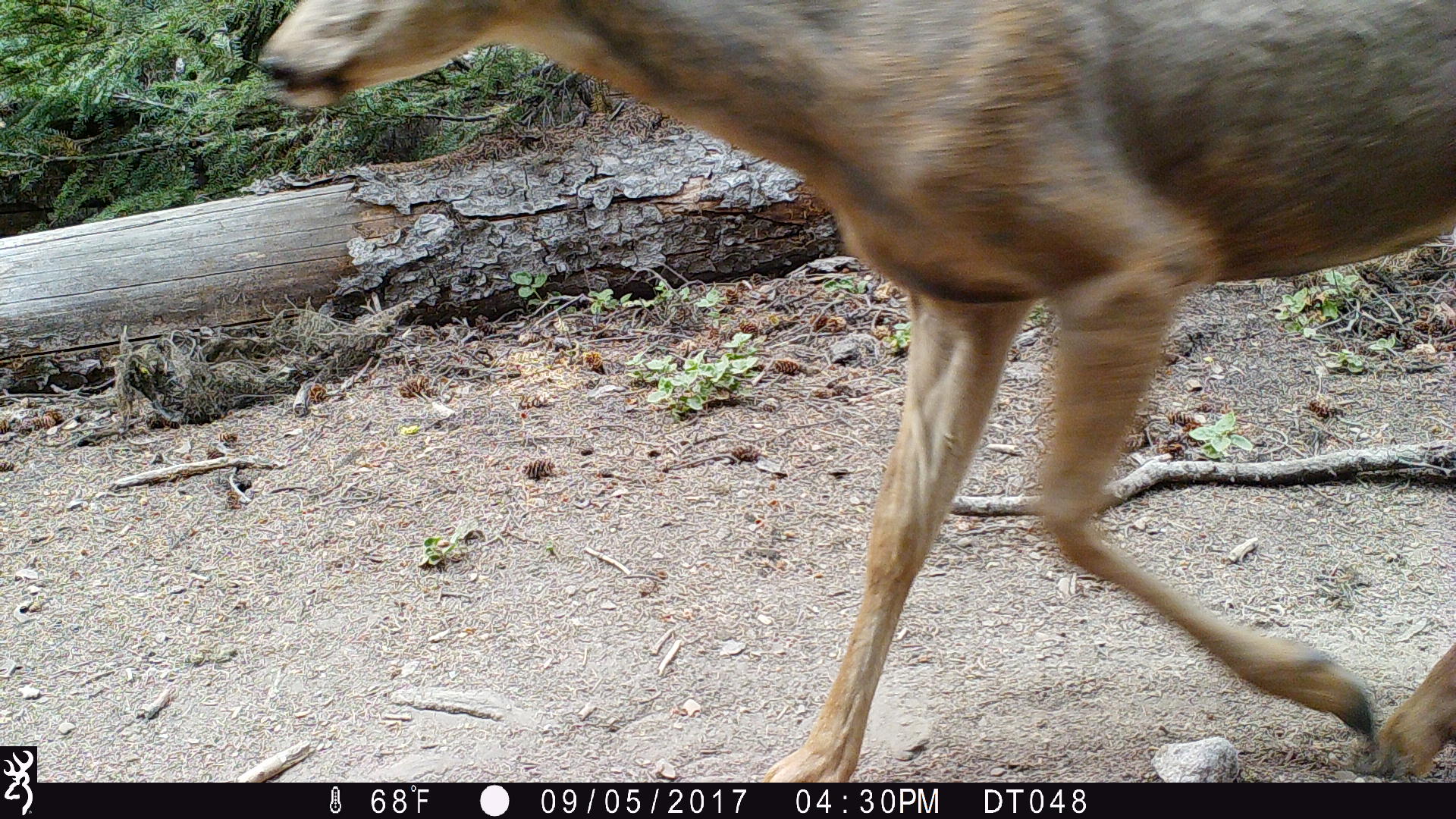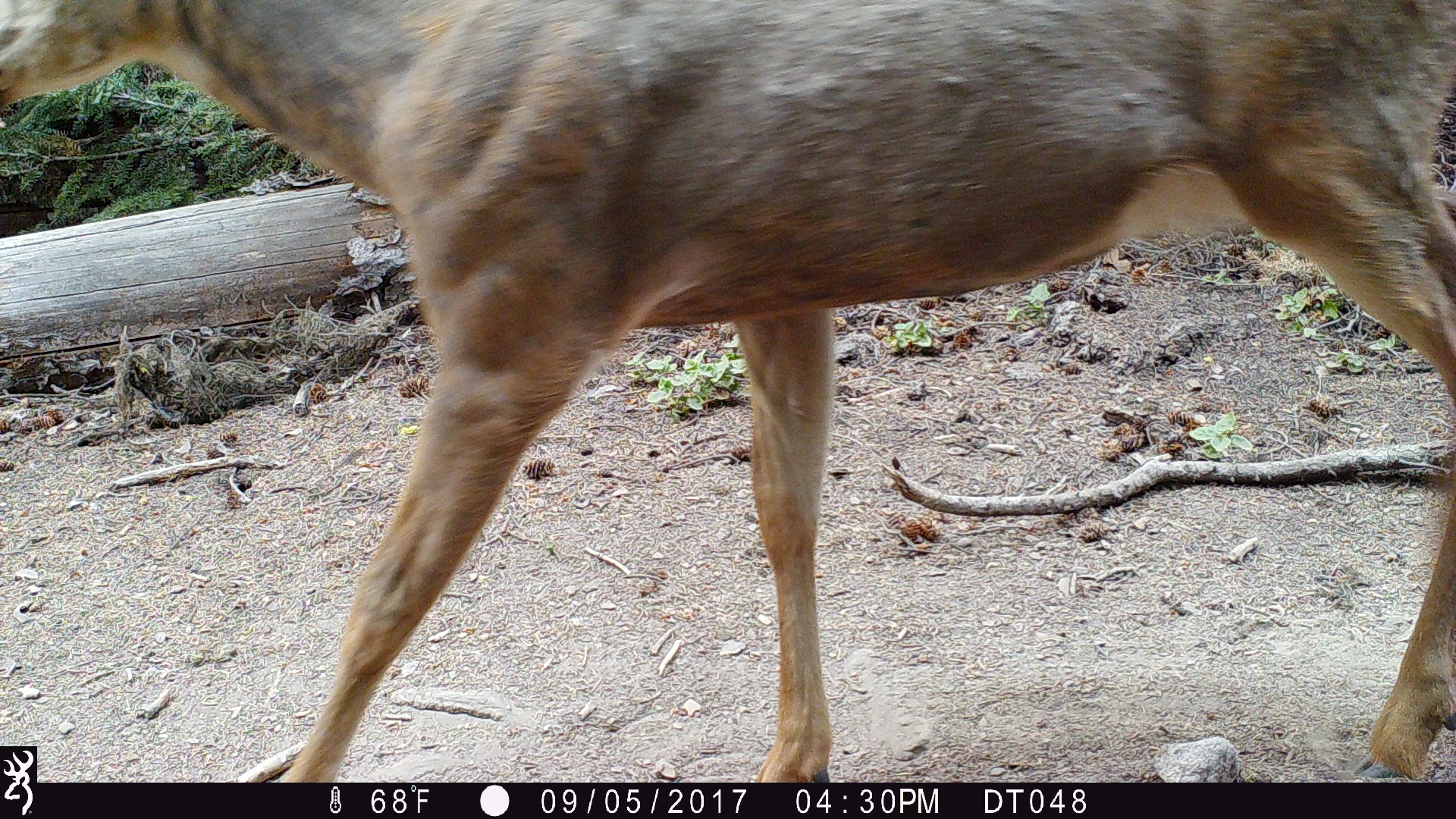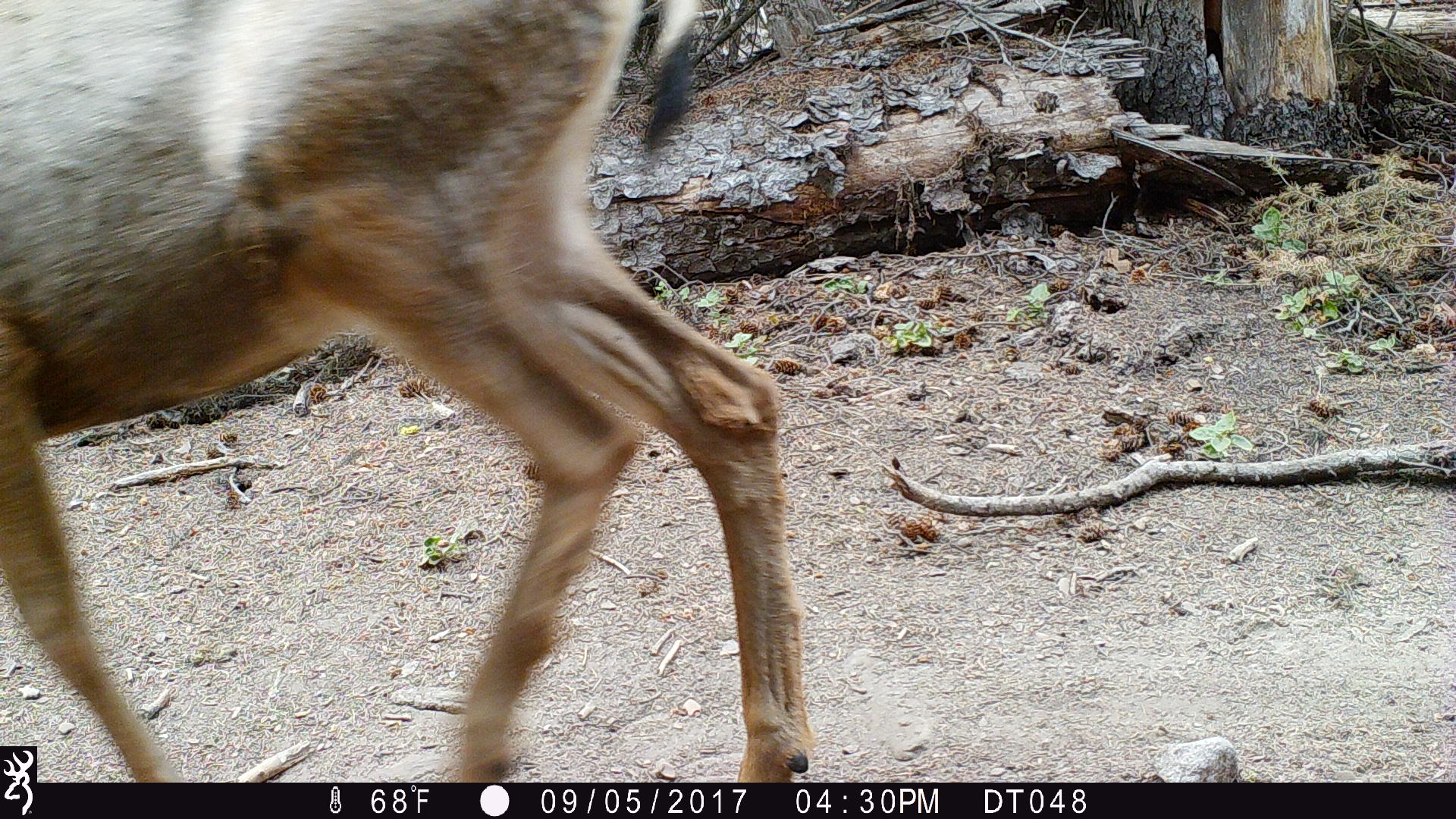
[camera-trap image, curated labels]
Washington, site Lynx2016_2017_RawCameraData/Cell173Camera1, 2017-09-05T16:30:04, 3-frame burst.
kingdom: Animalia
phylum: Chordata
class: Mammalia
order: Artiodactyla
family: Cervidae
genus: Odocoileus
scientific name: Odocoileus hemionus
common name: mule deer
Odocoileus hemionus (mule deer). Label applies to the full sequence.